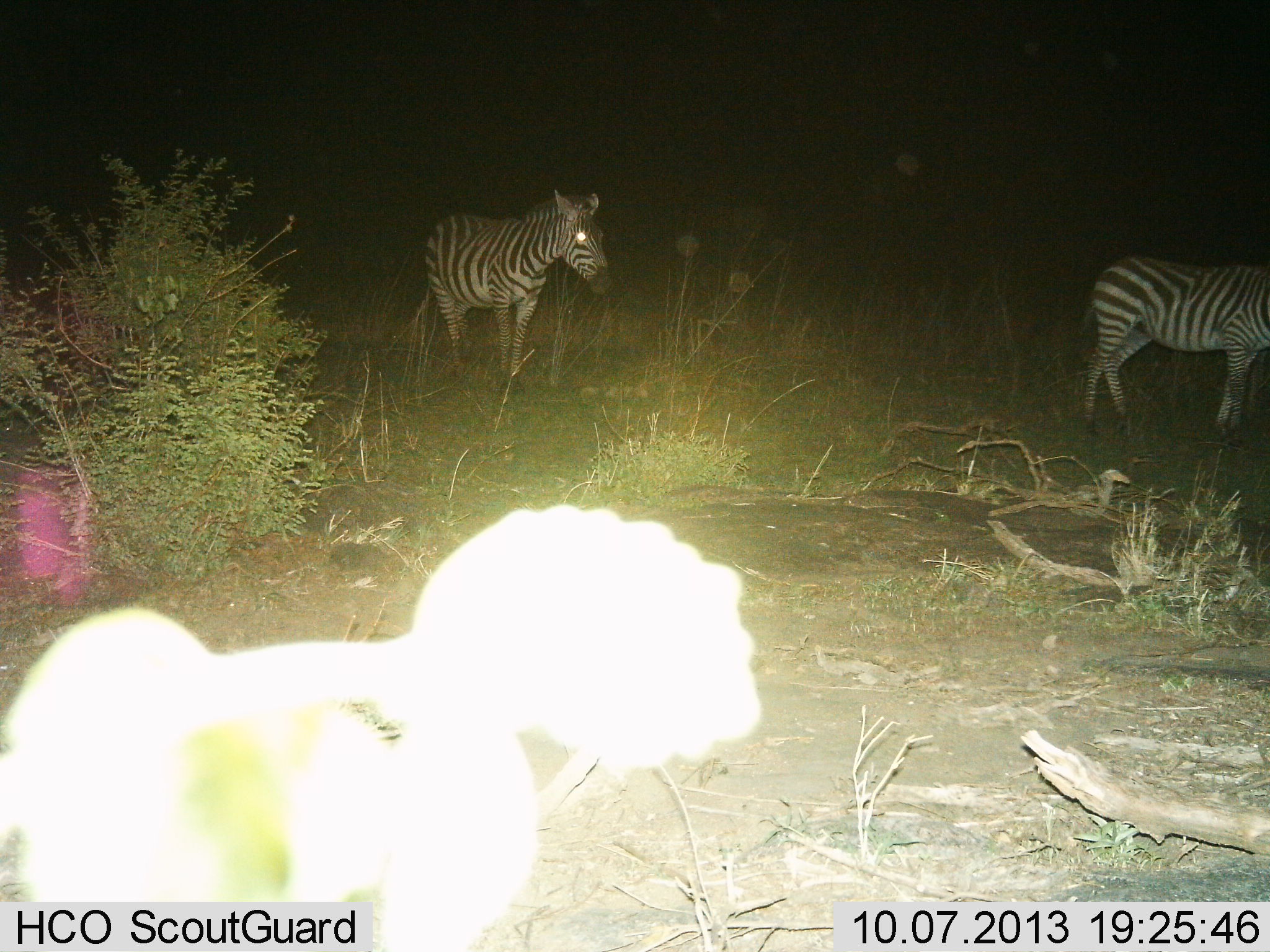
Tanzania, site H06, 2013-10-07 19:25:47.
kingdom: Animalia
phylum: Chordata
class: Mammalia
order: Perissodactyla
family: Equidae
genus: Equus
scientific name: Equus quagga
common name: plains zebra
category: zebra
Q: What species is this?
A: Zebra (plains zebra) (Equus quagga).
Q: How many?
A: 2.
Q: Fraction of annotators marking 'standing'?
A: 50%.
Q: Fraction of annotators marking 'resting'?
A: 0%.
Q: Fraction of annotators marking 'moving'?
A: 50%.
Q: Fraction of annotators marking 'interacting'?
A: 0%.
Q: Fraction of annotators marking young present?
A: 0%.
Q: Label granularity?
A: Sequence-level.